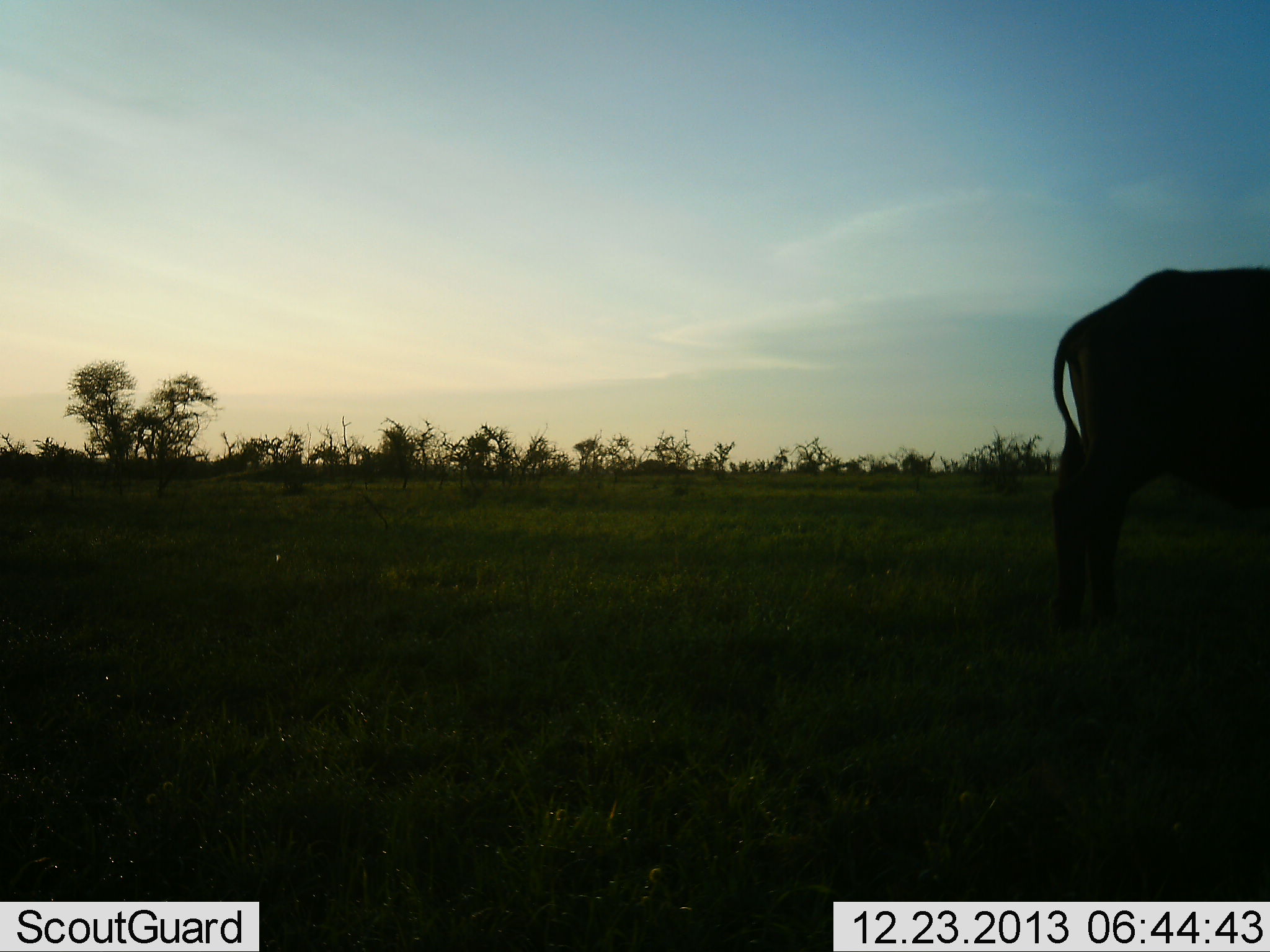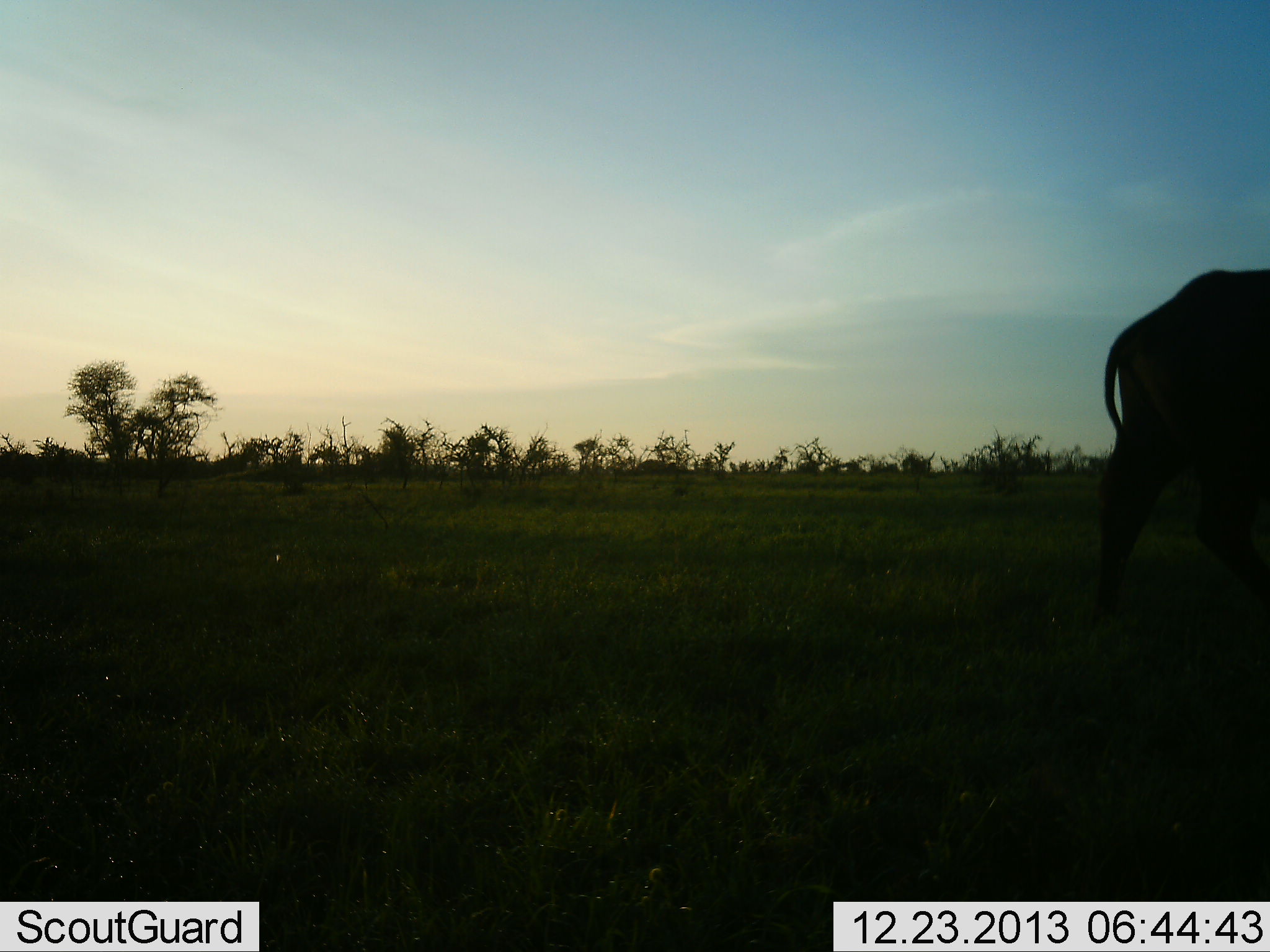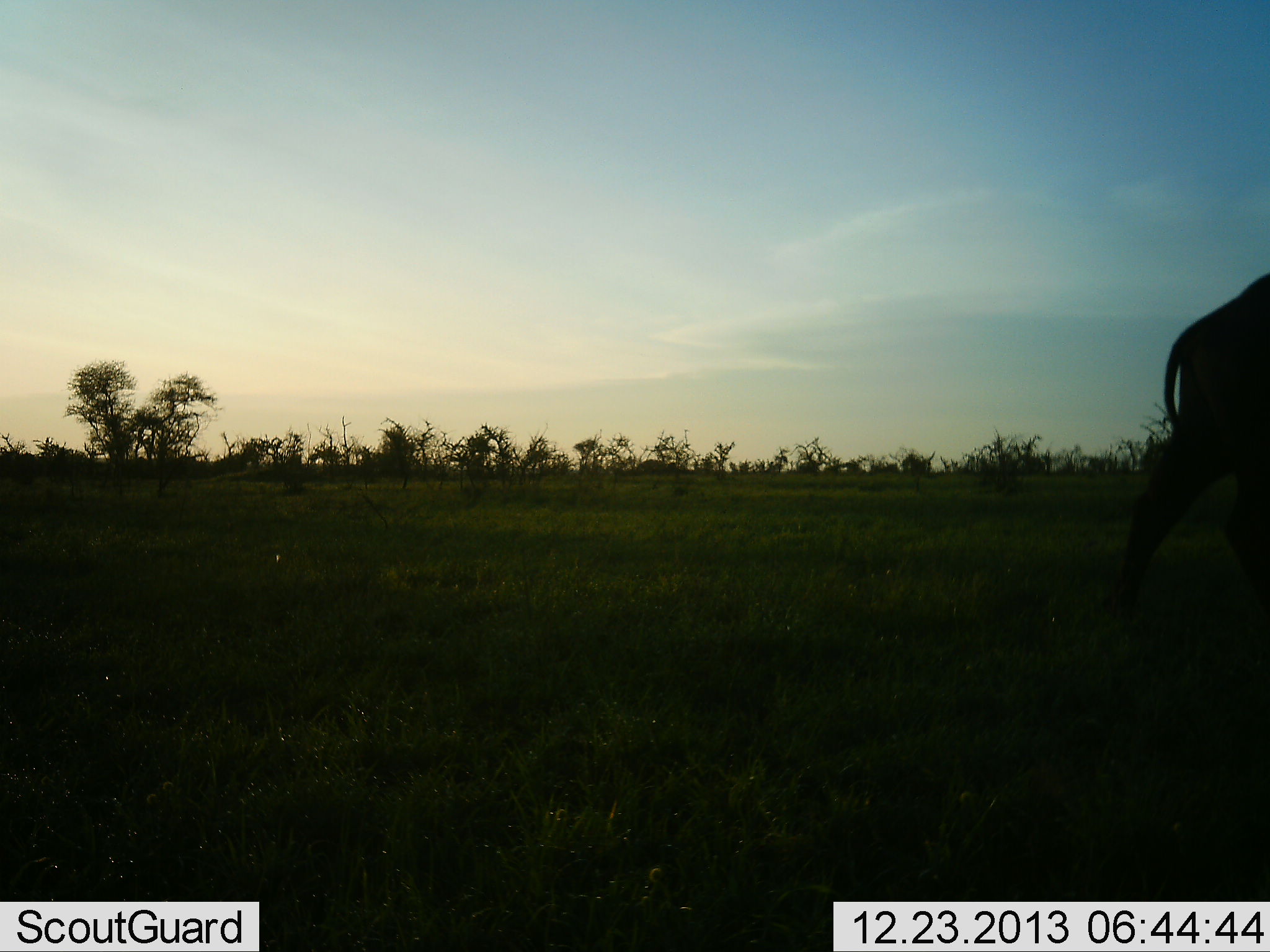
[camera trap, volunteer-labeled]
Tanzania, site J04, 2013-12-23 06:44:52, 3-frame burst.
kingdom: Animalia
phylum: Chordata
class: Mammalia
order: Artiodactyla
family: Bovidae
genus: Syncerus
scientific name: Syncerus caffer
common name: cape buffalo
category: buffalo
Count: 1.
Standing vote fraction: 14%.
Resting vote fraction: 0%.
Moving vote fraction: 86%.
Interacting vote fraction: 0%.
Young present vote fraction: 0%.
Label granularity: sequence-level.